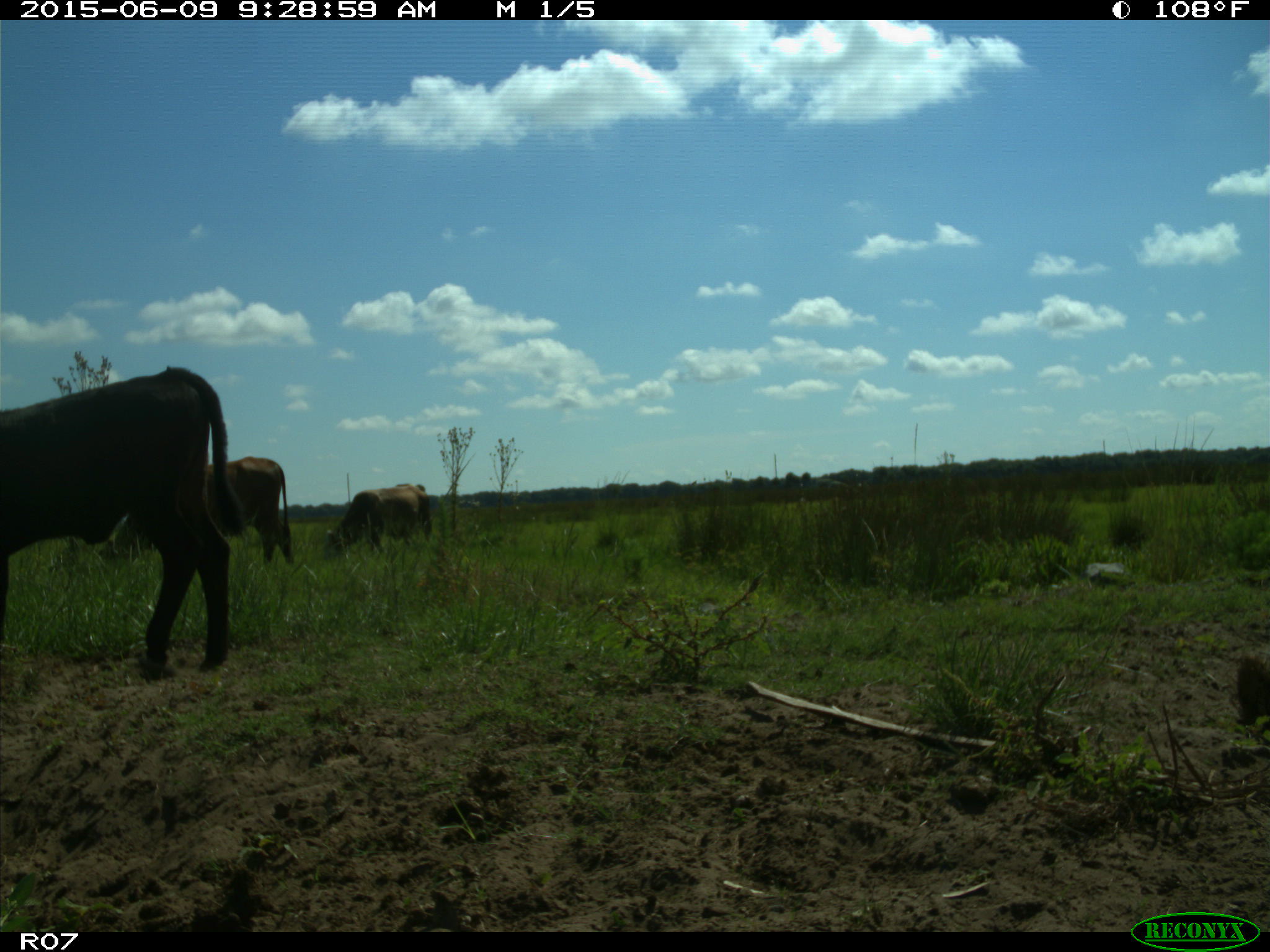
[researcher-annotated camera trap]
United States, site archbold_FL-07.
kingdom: Animalia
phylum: Chordata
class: Mammalia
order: Artiodactyla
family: Bovidae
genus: Bos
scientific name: Bos taurus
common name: domestic cow